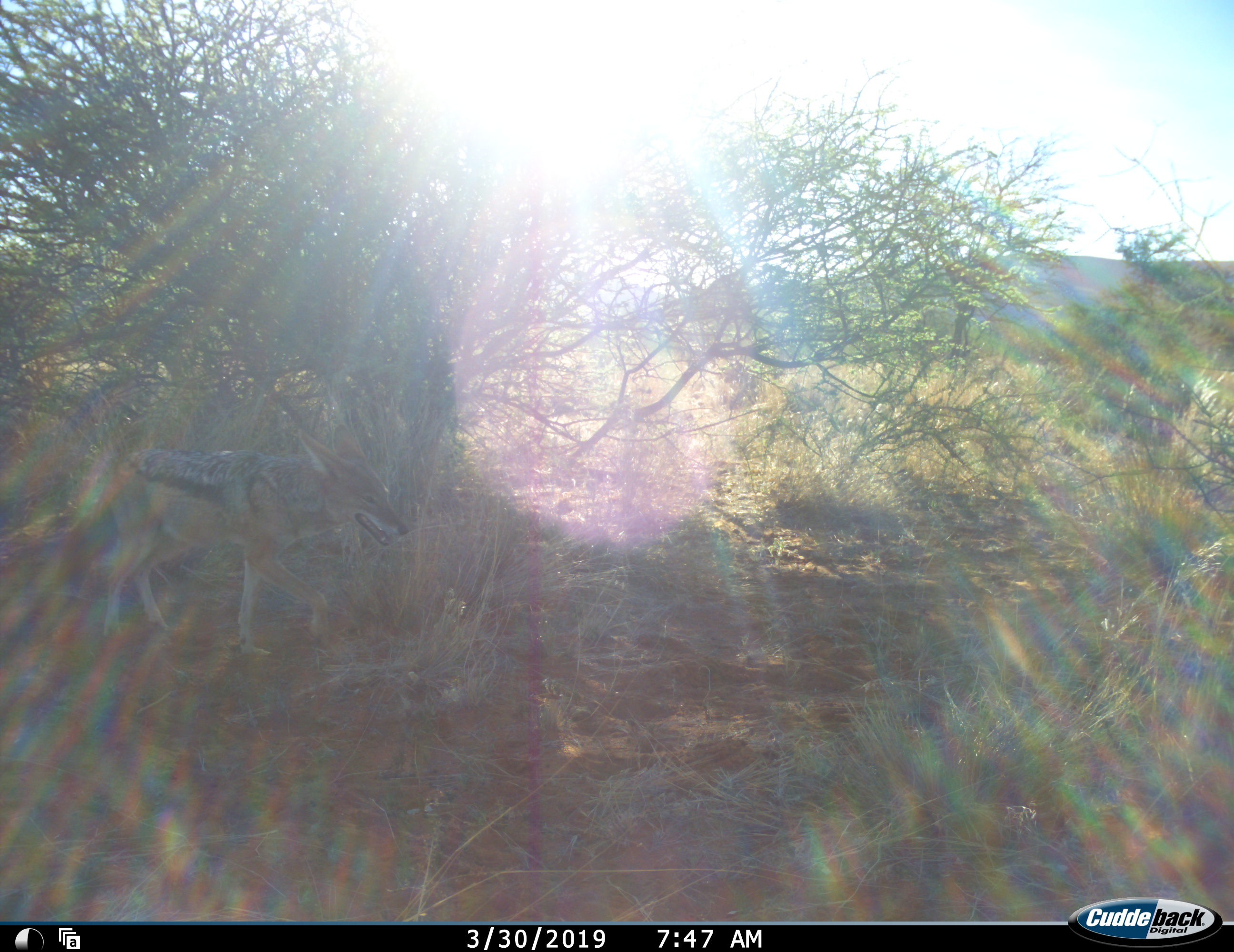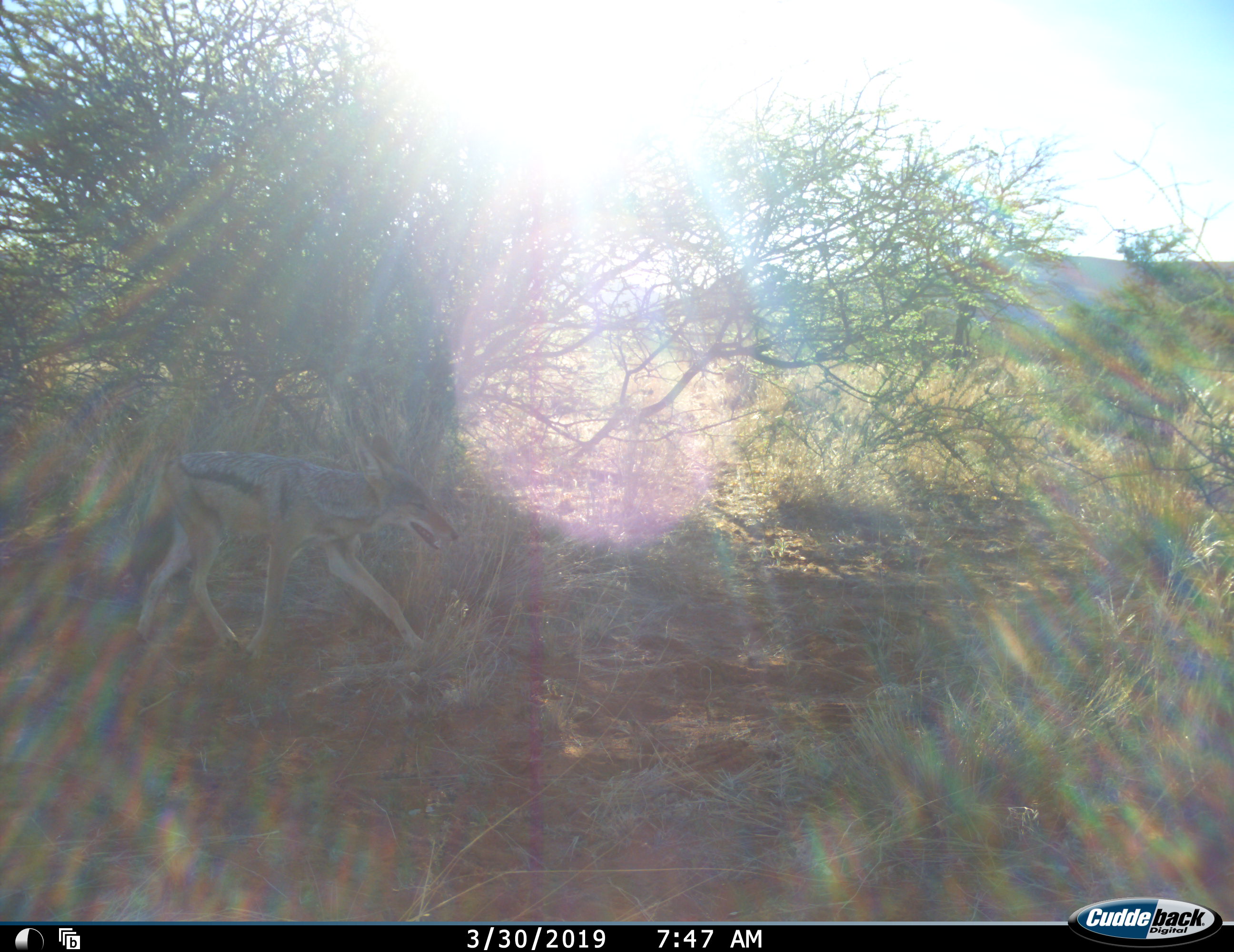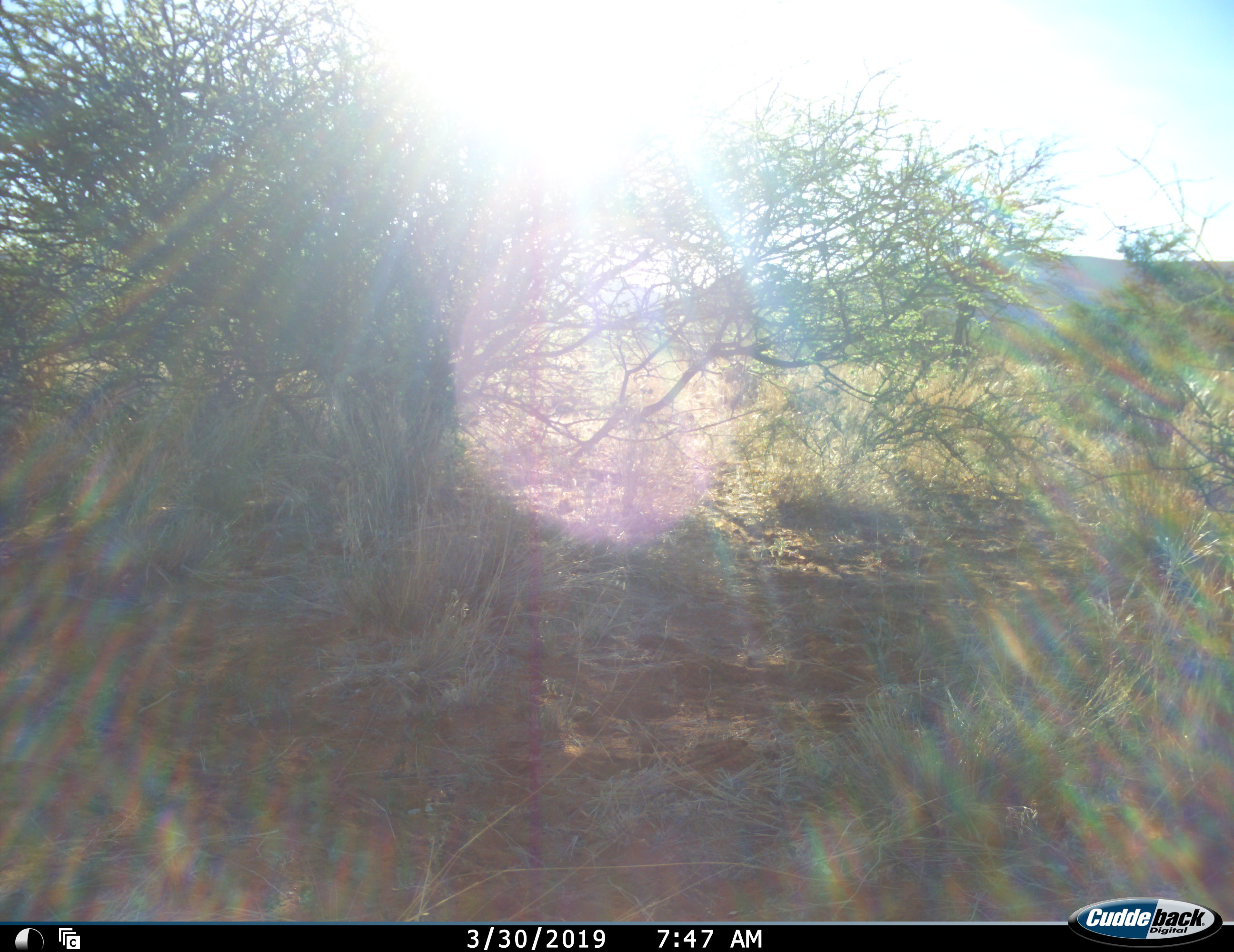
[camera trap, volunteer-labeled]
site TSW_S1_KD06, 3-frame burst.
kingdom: Animalia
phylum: Chordata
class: Mammalia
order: Carnivora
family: Canidae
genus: Lupulella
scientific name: Lupulella mesomelas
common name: black-backed jackal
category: jackalblackbacked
Jackalblackbacked (black-backed jackal) (Lupulella mesomelas), count 1. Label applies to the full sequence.